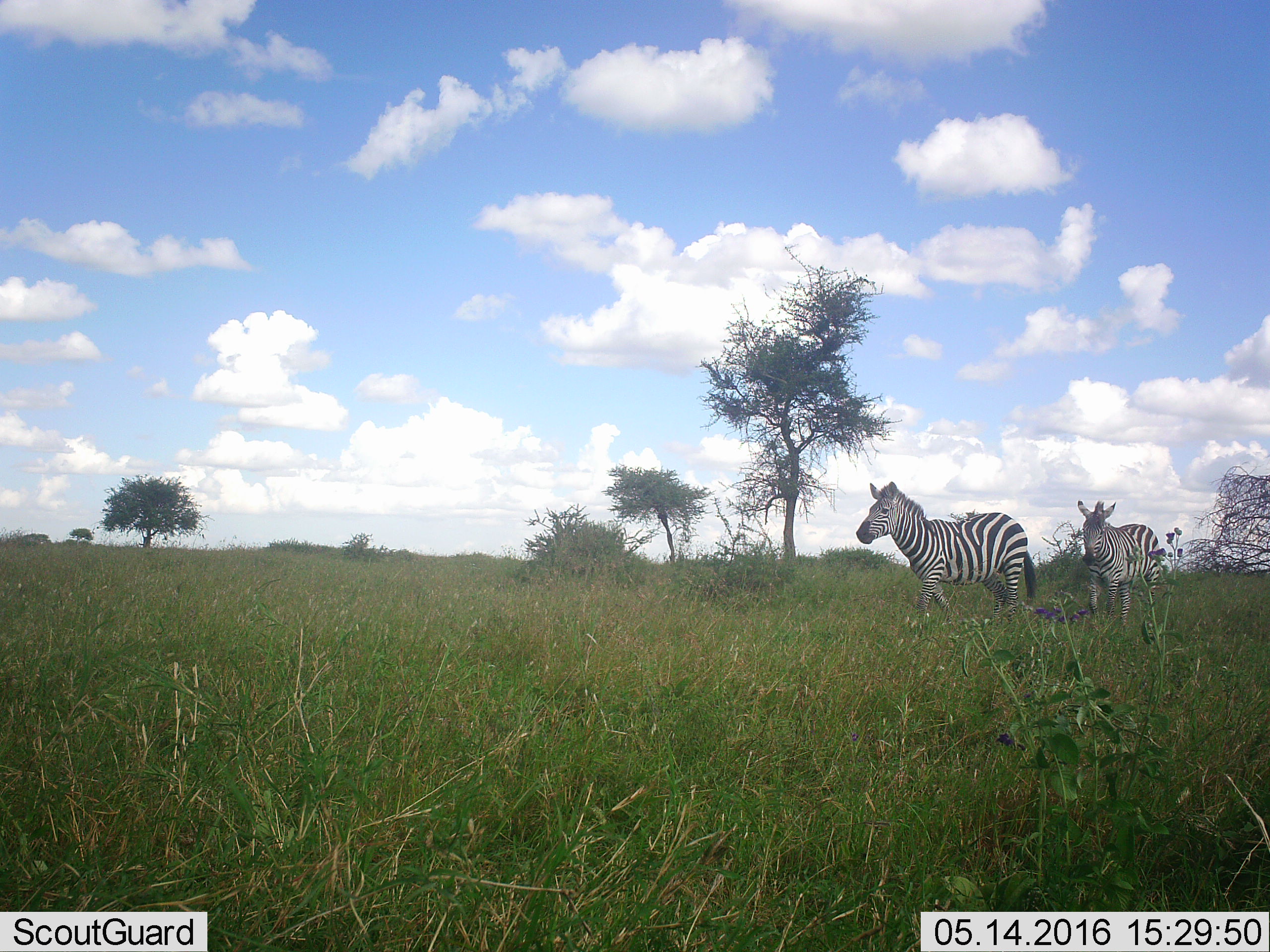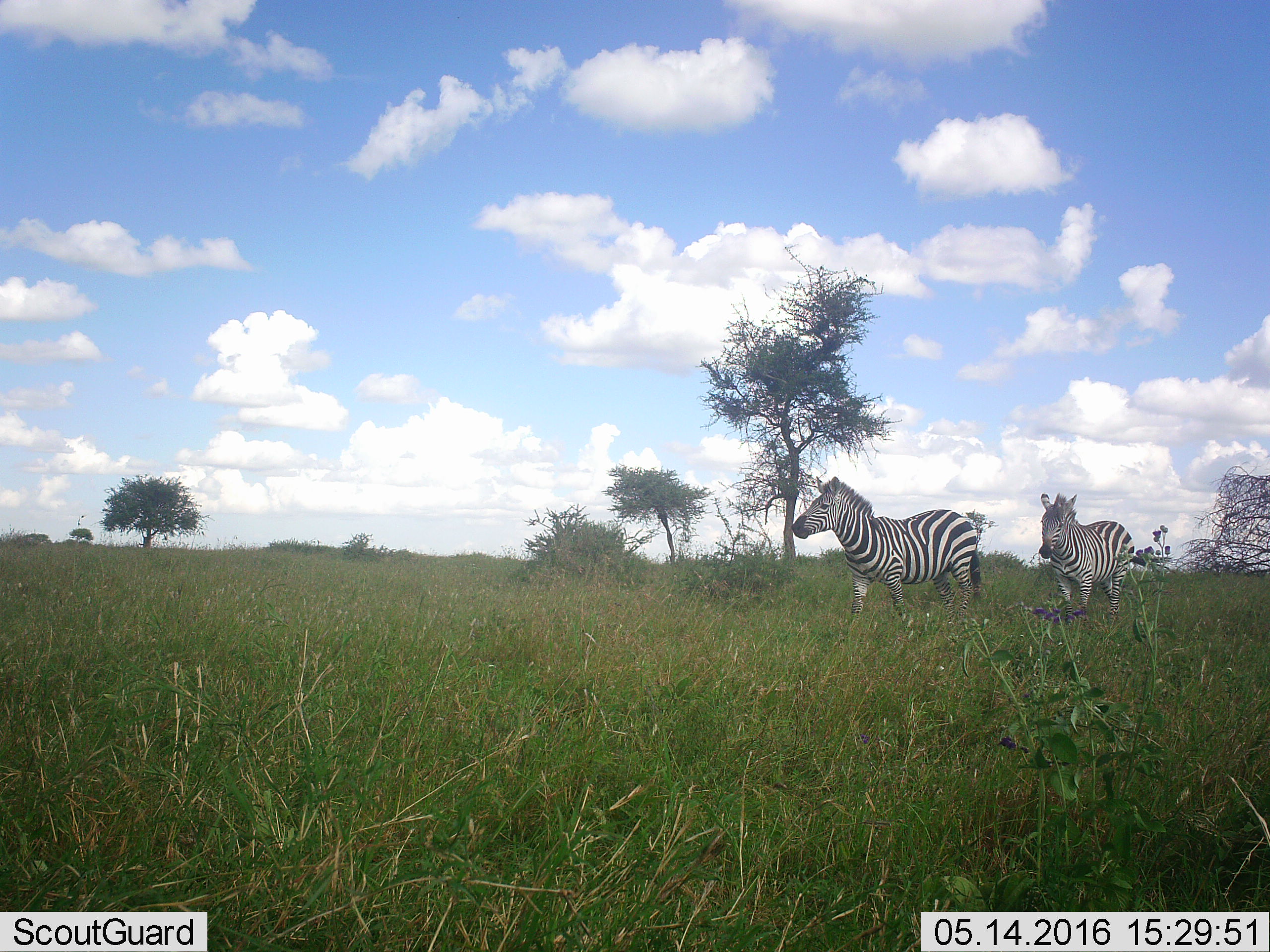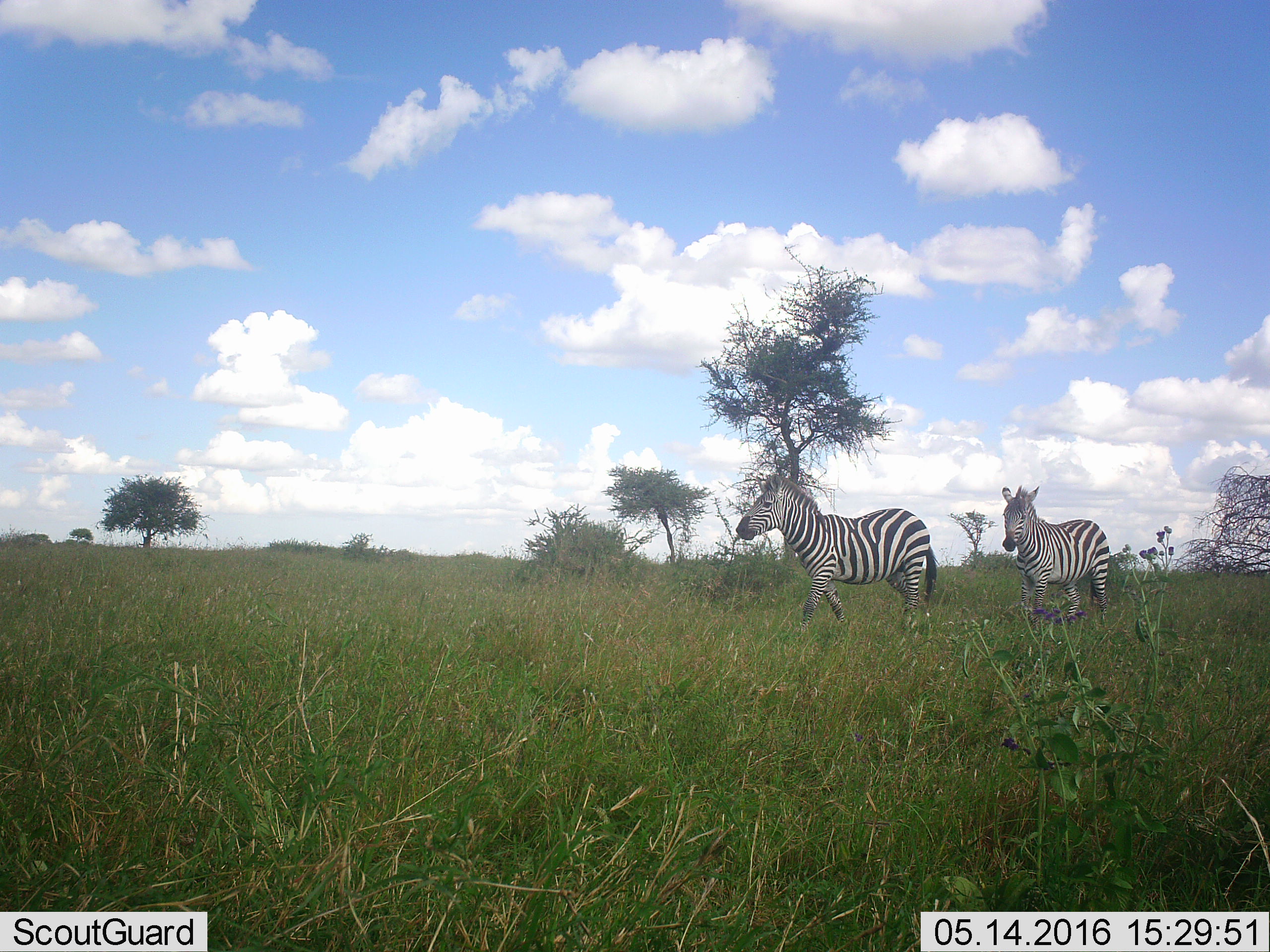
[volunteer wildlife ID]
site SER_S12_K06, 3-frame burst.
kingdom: Animalia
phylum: Chordata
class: Mammalia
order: Perissodactyla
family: Equidae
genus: Equus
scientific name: Equus quagga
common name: plains zebra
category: zebraplains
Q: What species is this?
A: Zebraplains (plains zebra) (Equus quagga).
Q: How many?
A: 2.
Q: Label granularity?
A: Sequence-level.